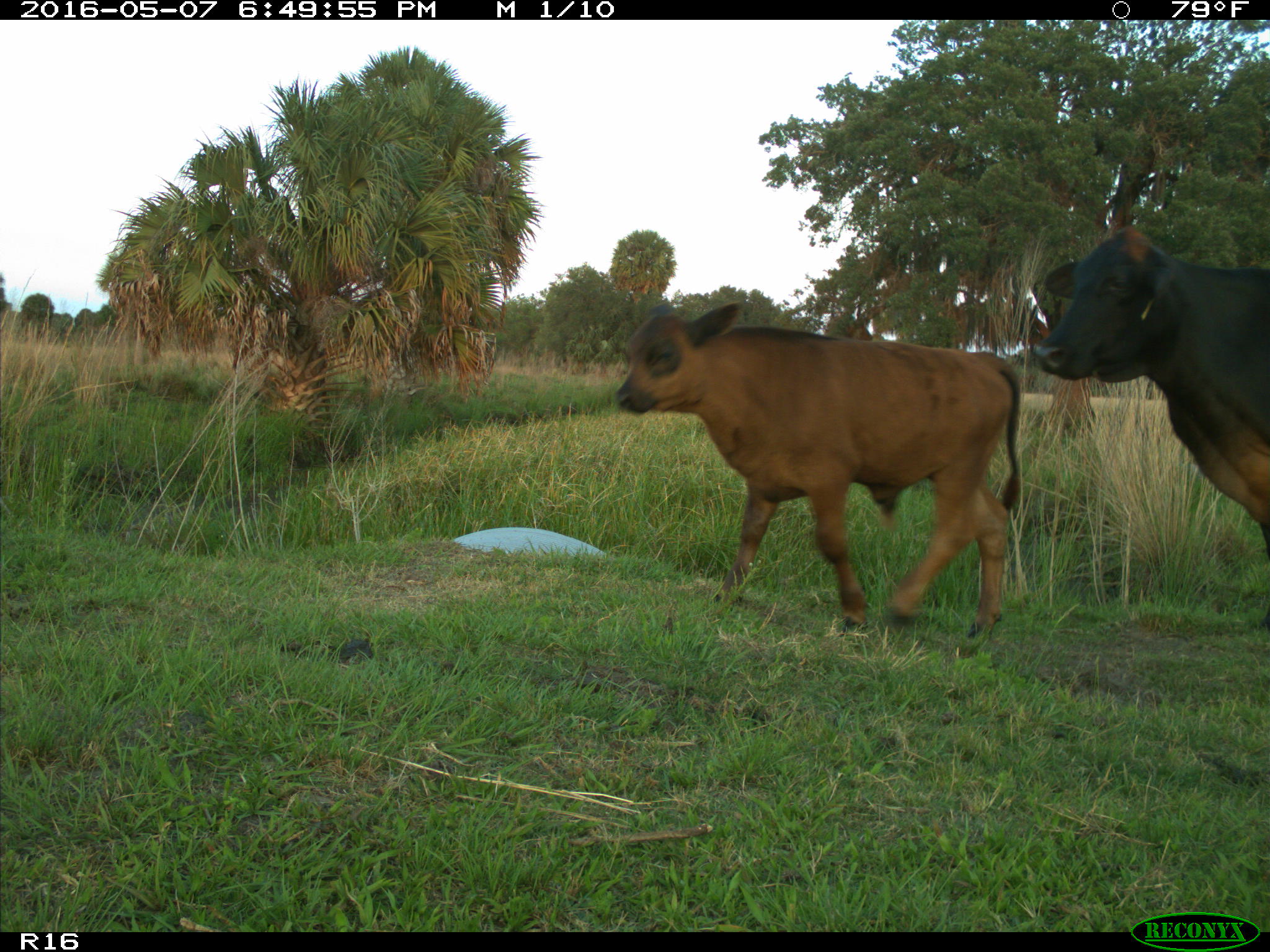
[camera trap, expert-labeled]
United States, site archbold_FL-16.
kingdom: Animalia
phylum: Chordata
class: Mammalia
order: Artiodactyla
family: Bovidae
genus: Bos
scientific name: Bos taurus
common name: domestic cow